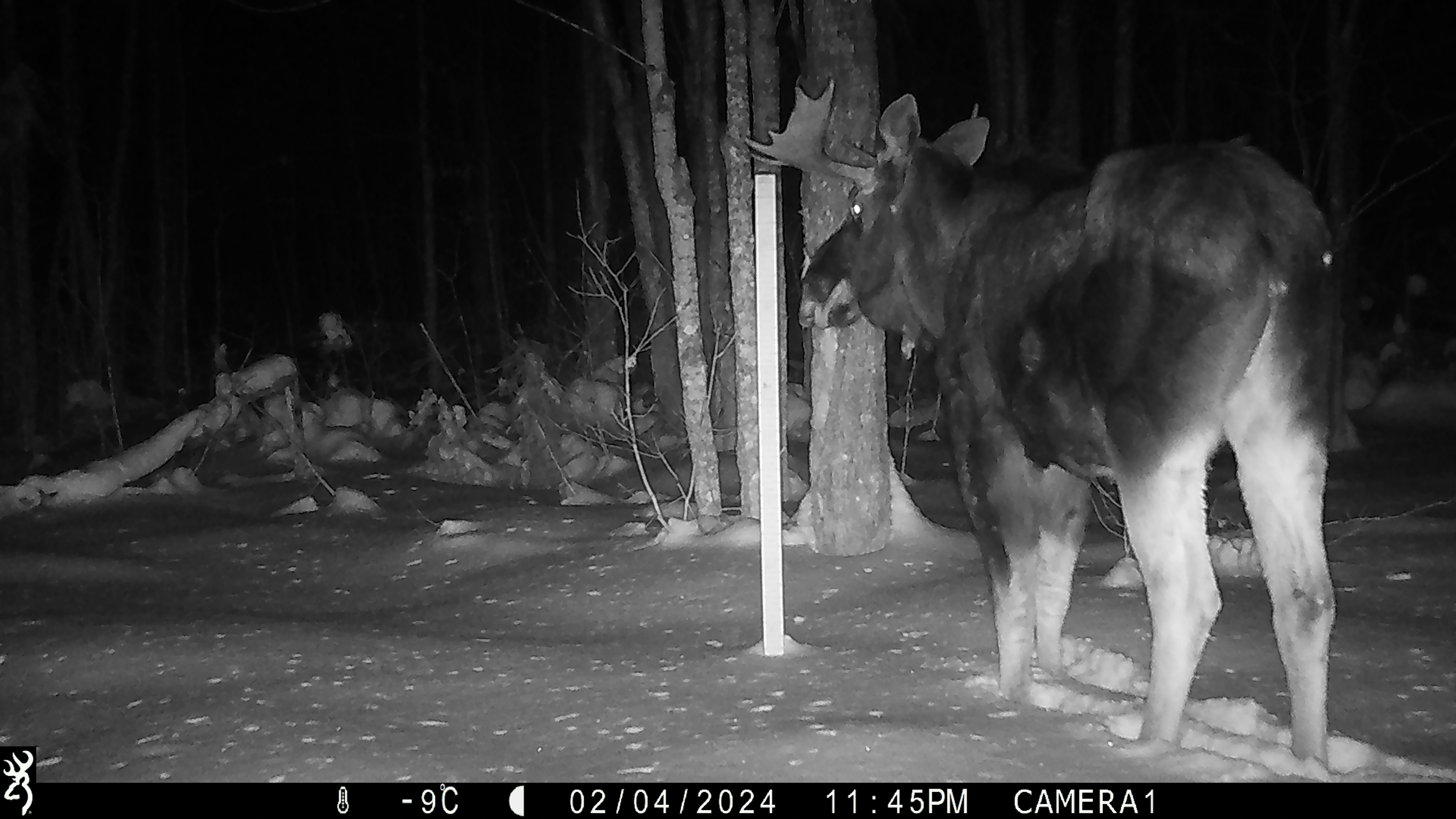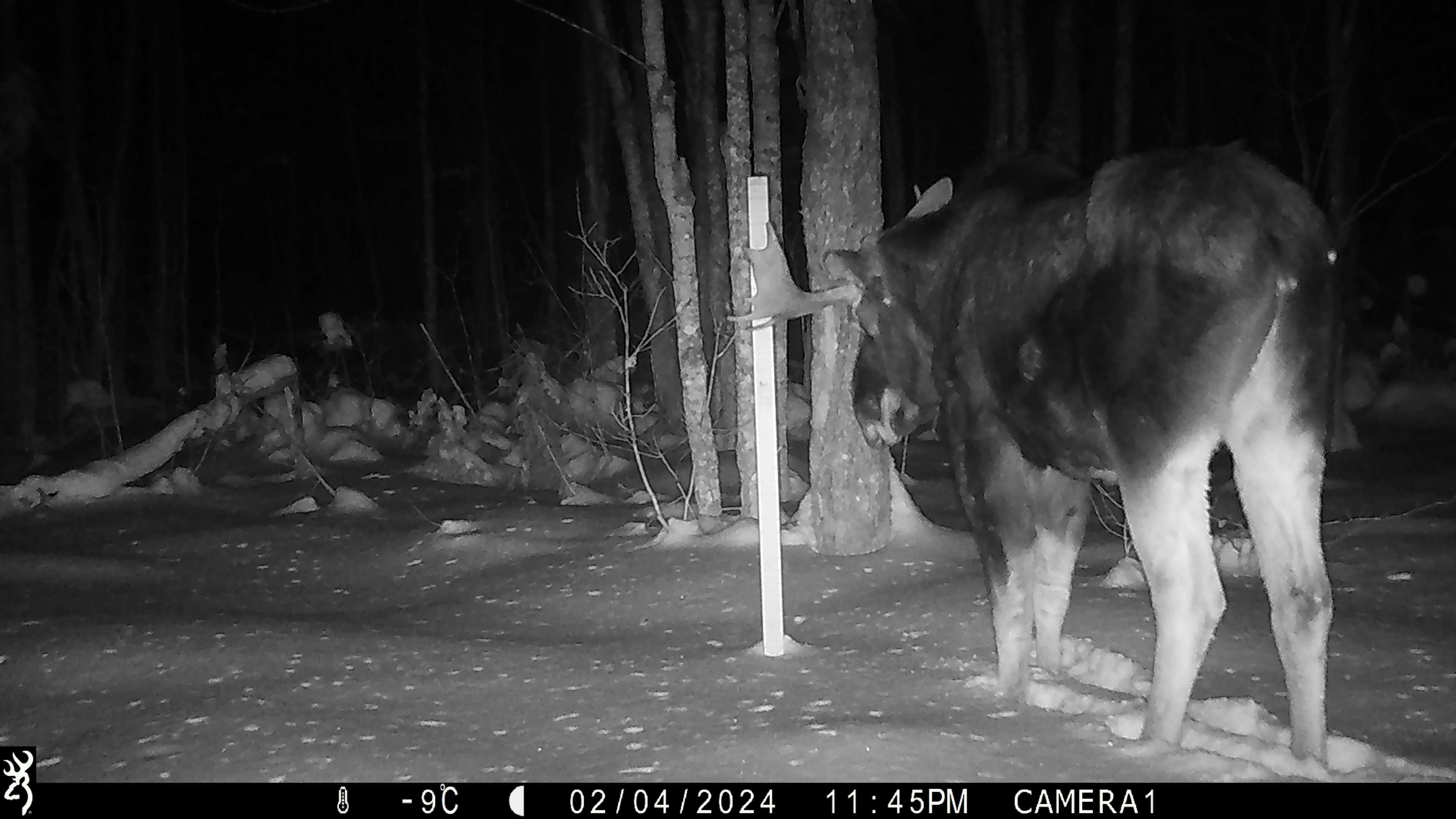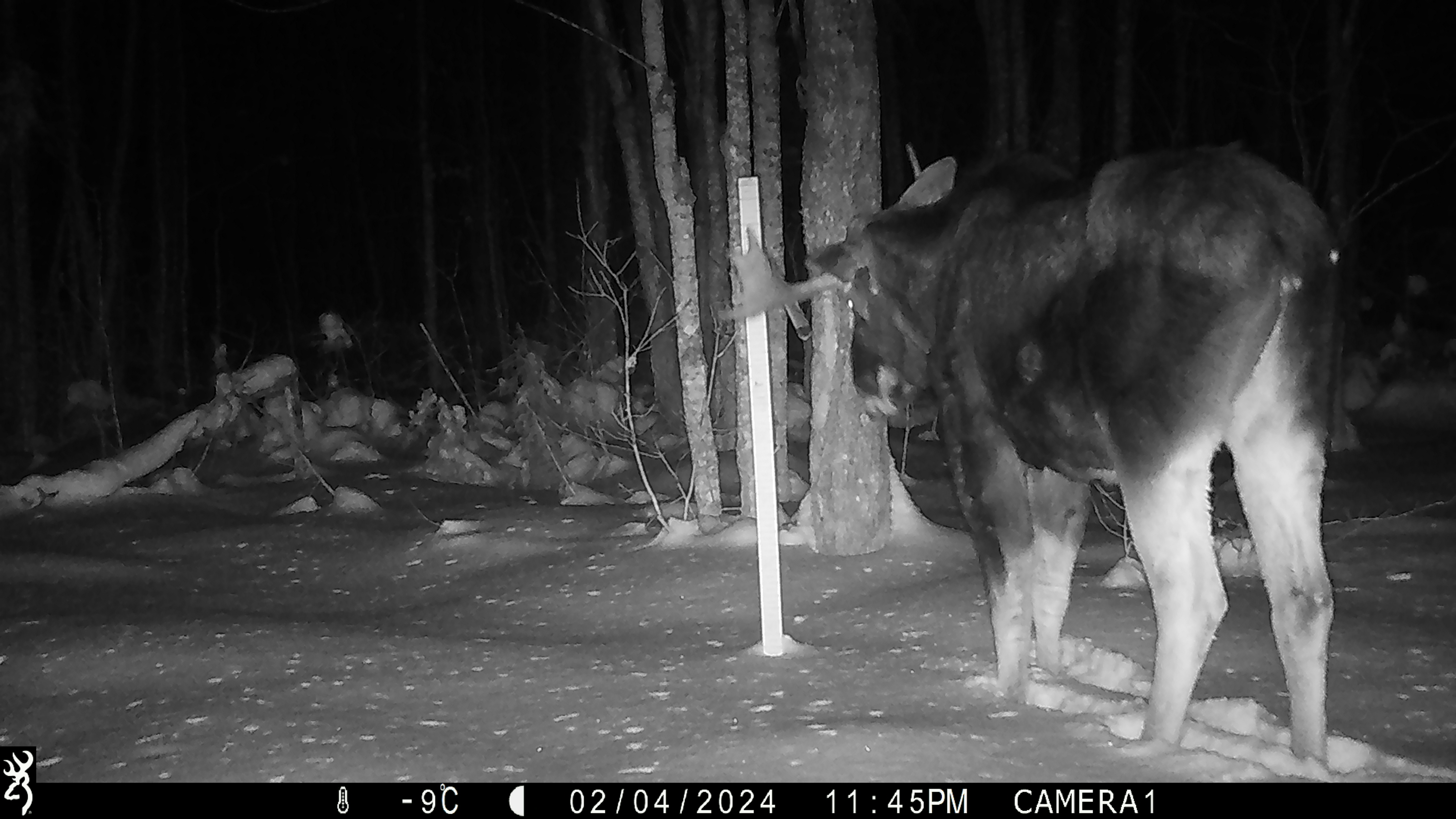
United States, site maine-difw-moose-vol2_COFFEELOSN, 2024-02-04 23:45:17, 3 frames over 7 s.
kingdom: Animalia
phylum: Chordata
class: Mammalia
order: Artiodactyla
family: Cervidae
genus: Alces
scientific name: Alces alces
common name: moose